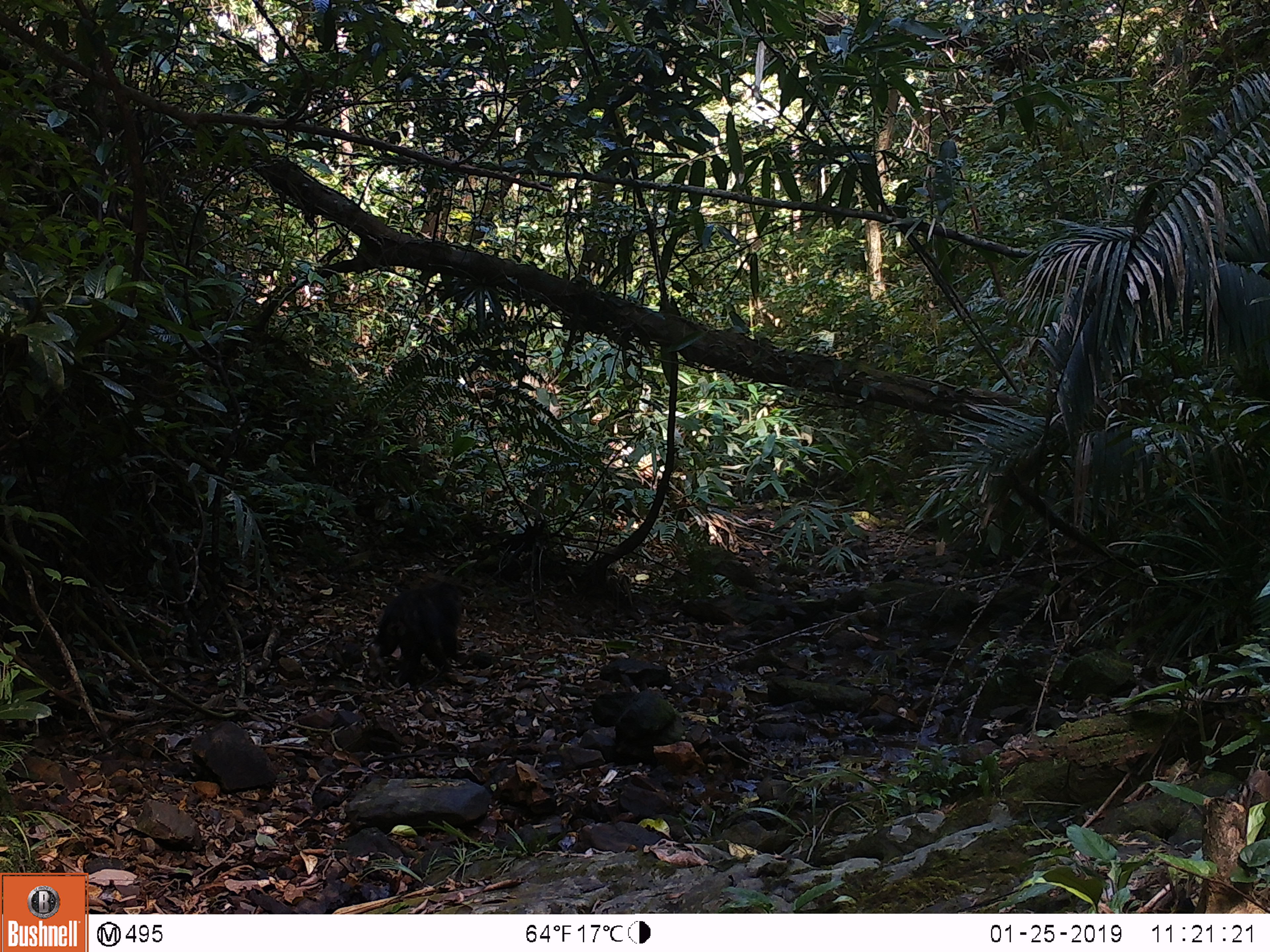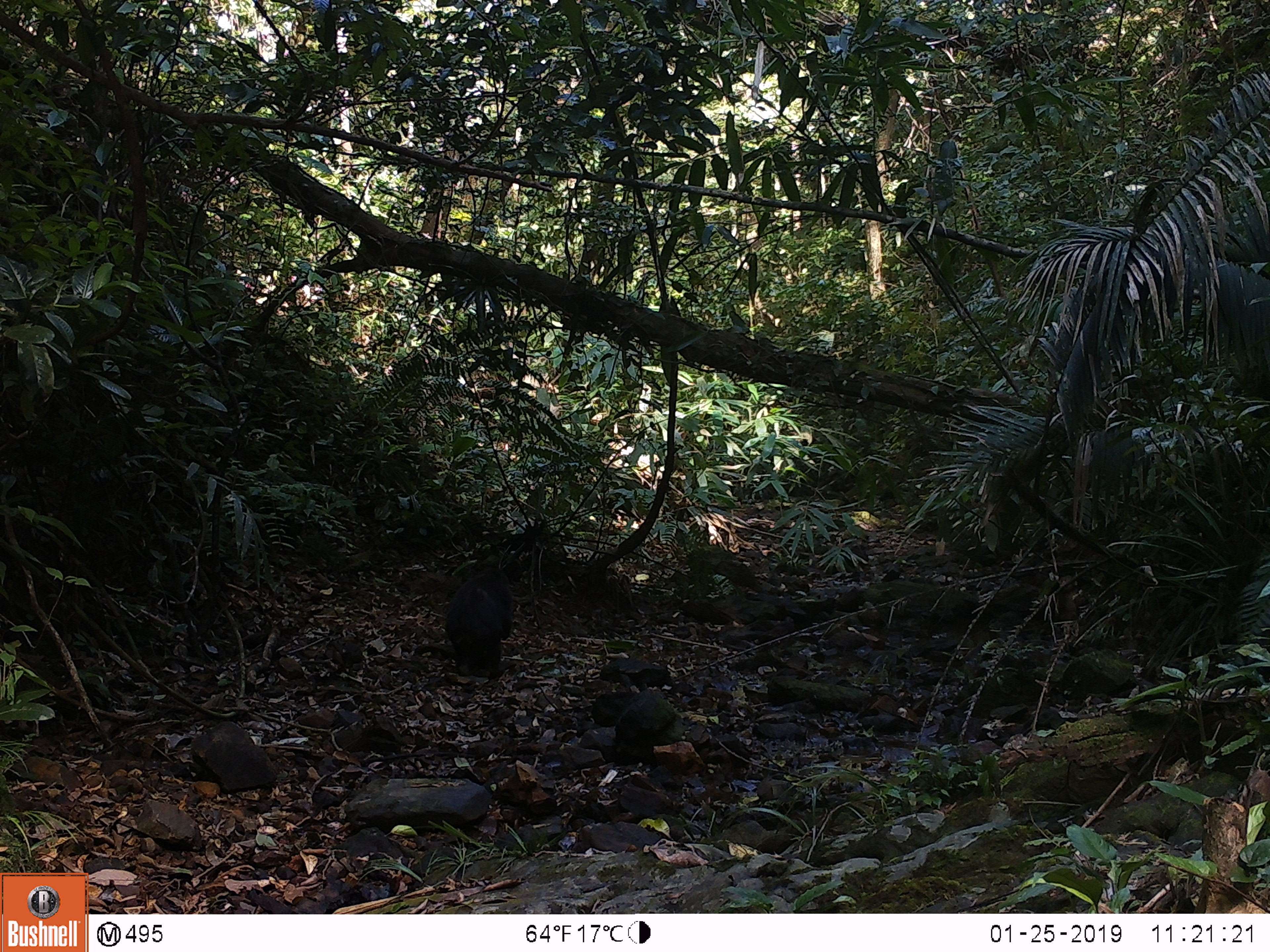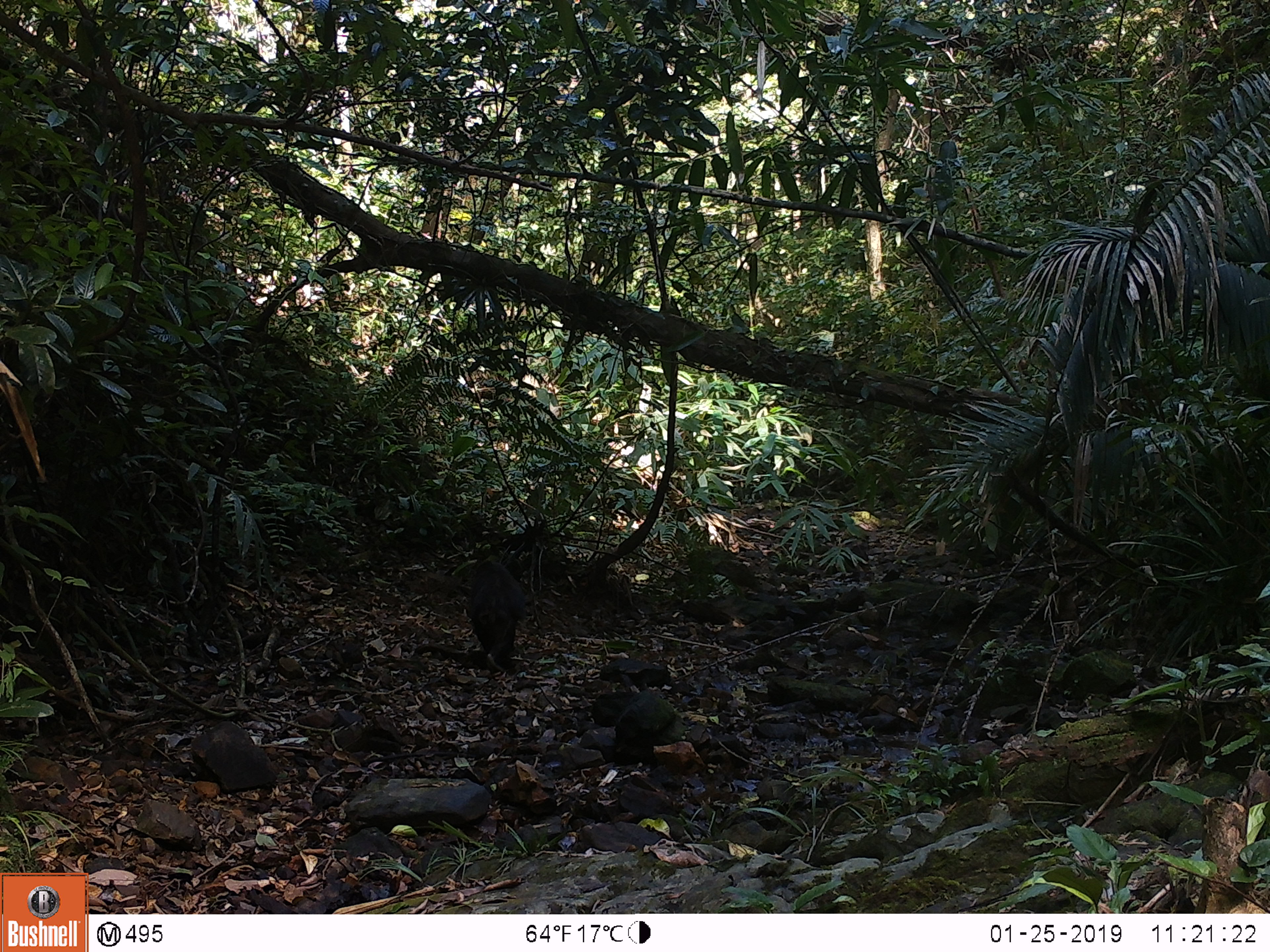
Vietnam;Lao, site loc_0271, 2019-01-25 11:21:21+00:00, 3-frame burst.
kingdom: Animalia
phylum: Chordata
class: Mammalia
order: Primates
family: Cercopithecidae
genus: Macaca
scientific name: Macaca arctoides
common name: stump-tailed macaque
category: stump tailed macaque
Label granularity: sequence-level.